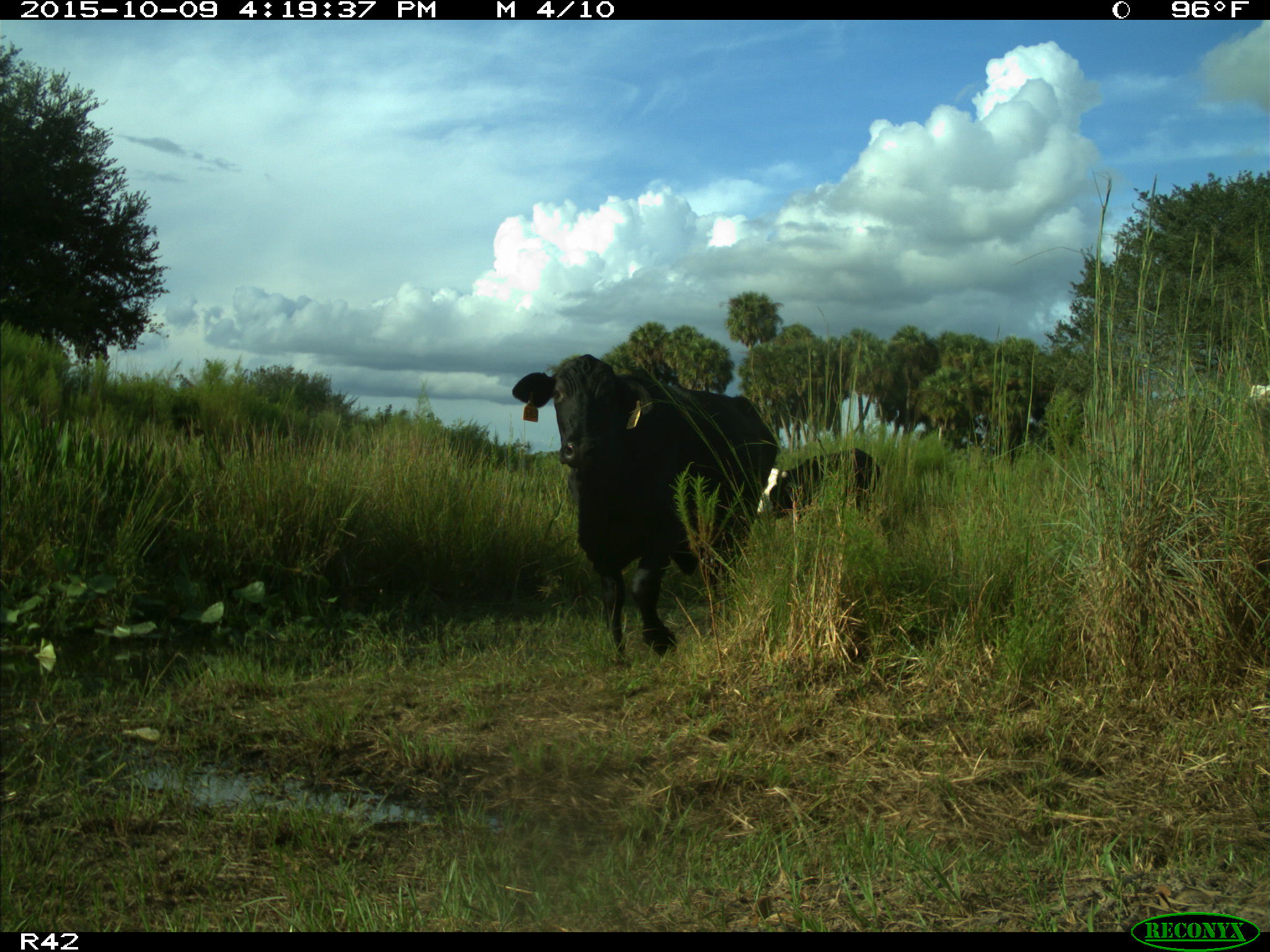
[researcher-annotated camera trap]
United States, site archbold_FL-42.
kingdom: Animalia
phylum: Chordata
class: Mammalia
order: Artiodactyla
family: Bovidae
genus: Bos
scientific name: Bos taurus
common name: domestic cow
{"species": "Bos taurus (domestic cow)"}